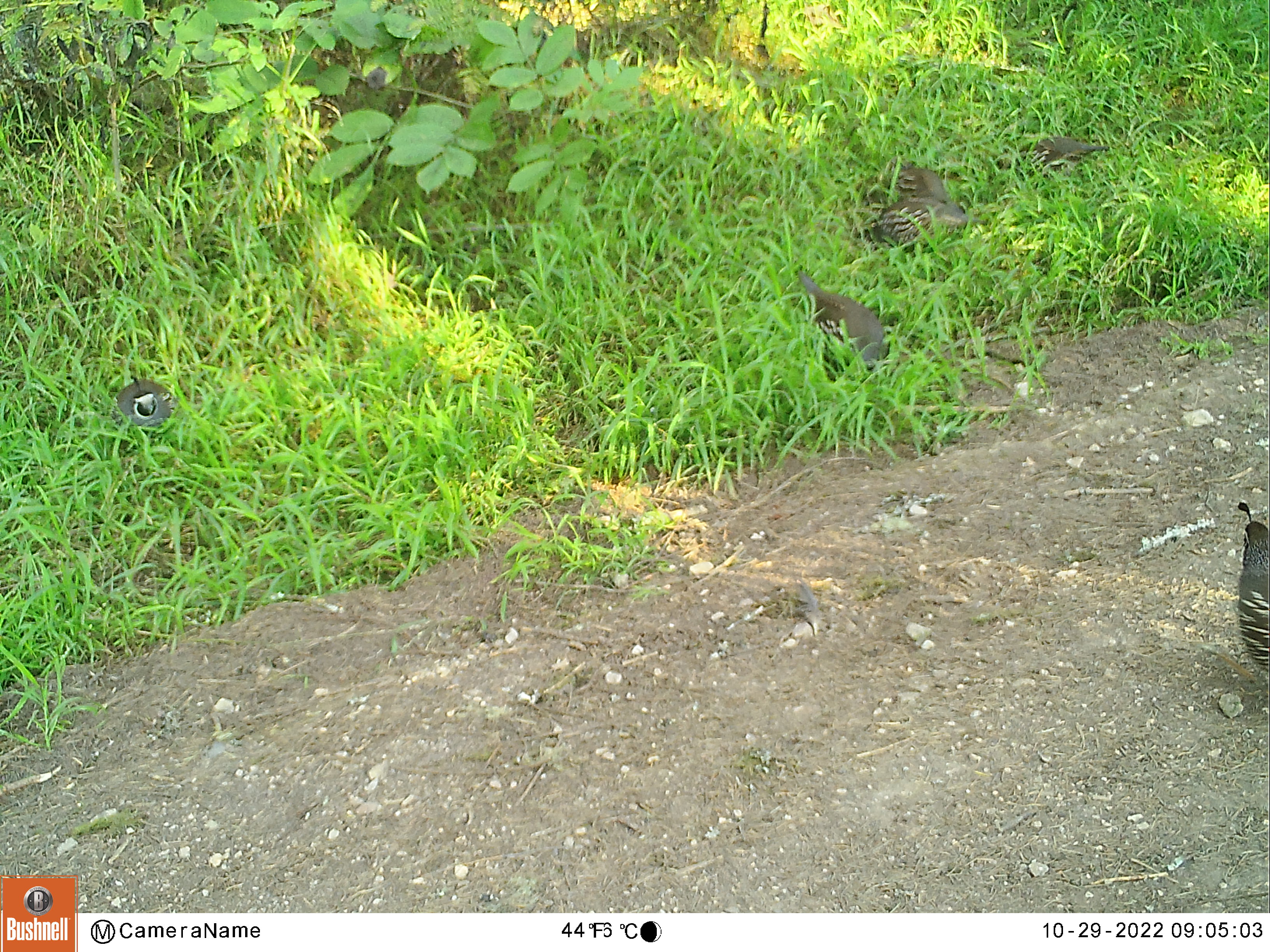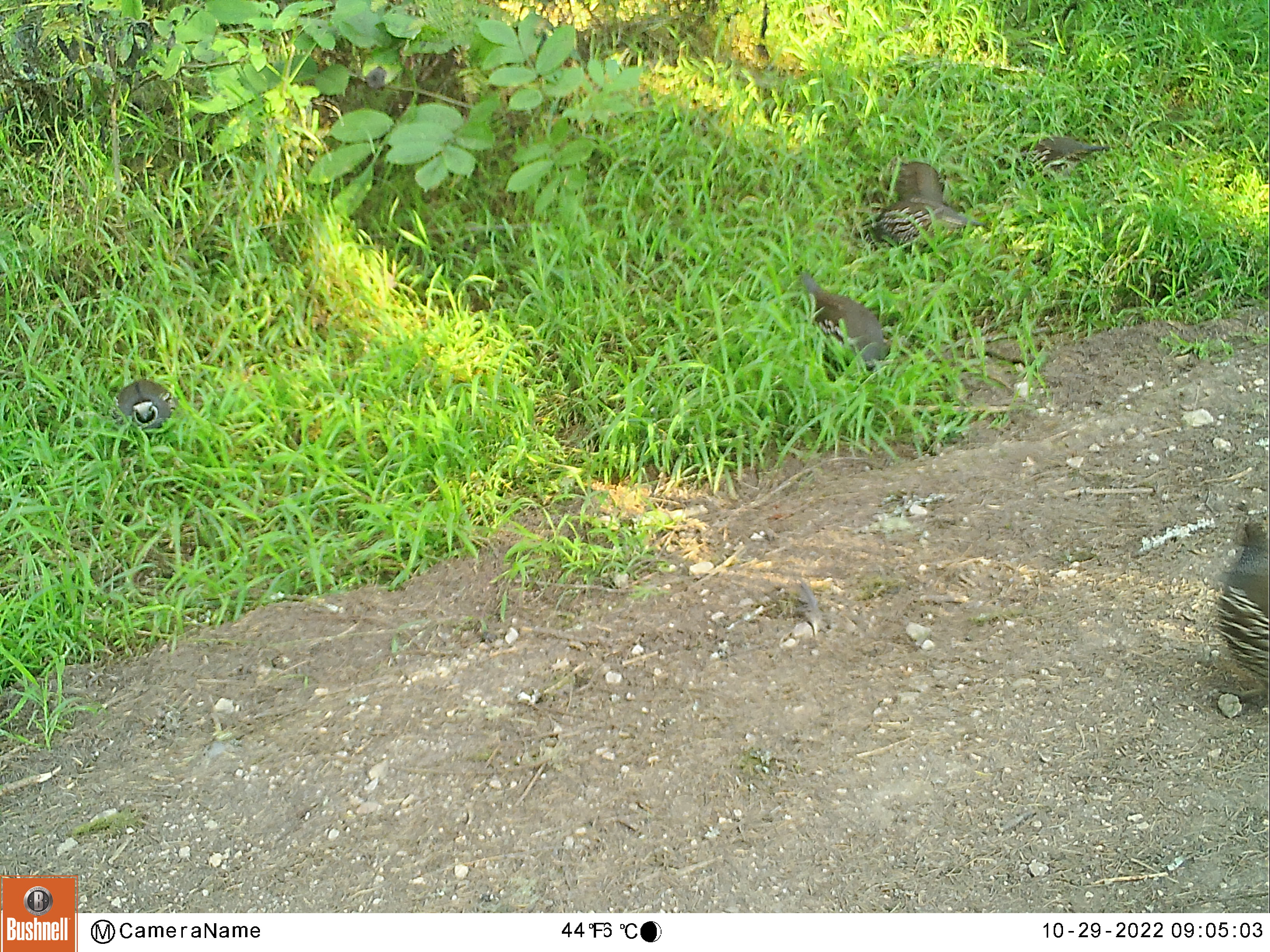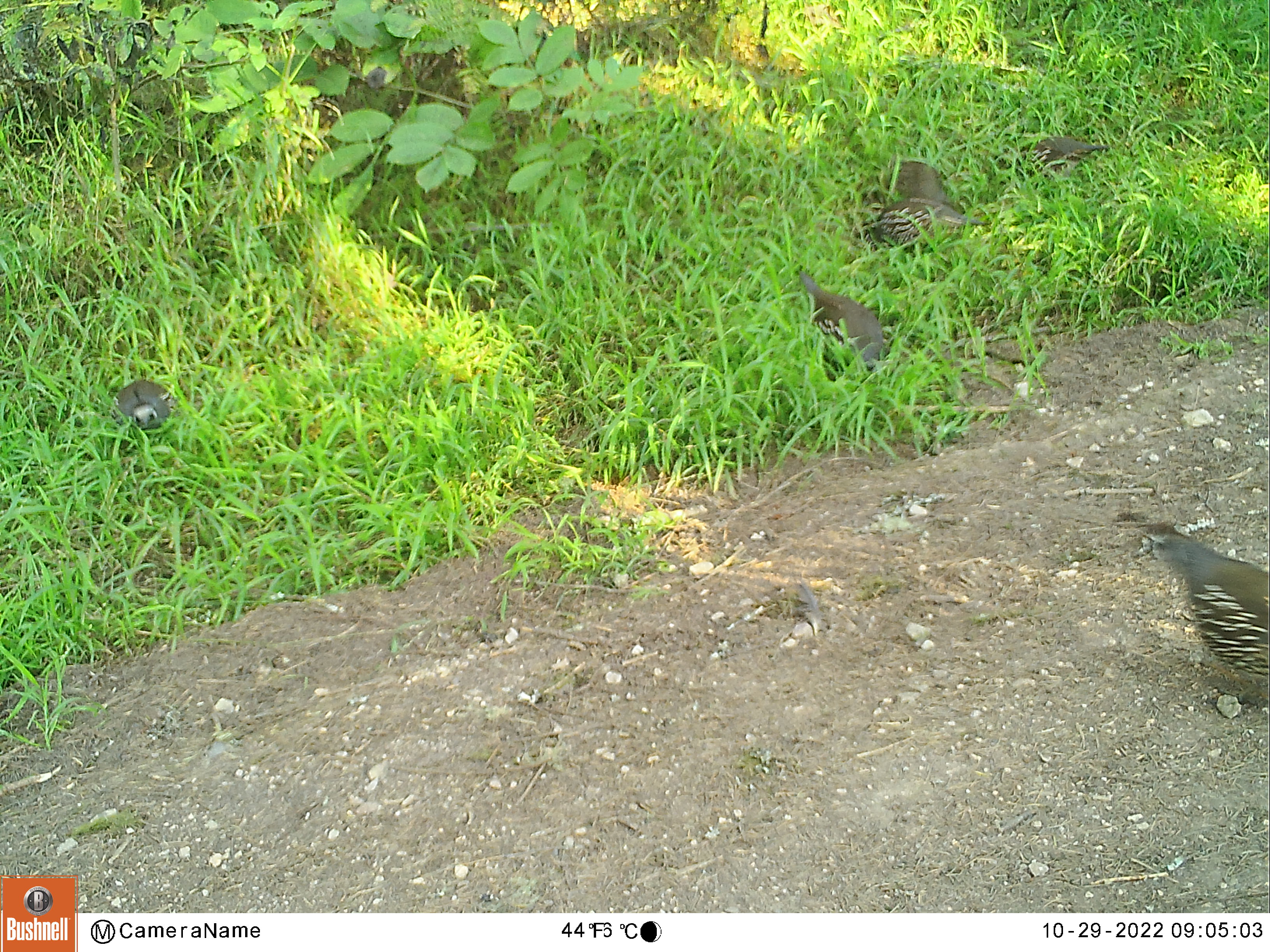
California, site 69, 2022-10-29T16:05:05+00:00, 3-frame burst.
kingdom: Animalia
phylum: Chordata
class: Aves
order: Galliformes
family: Odontophoridae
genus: Callipepla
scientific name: Callipepla californica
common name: california quail